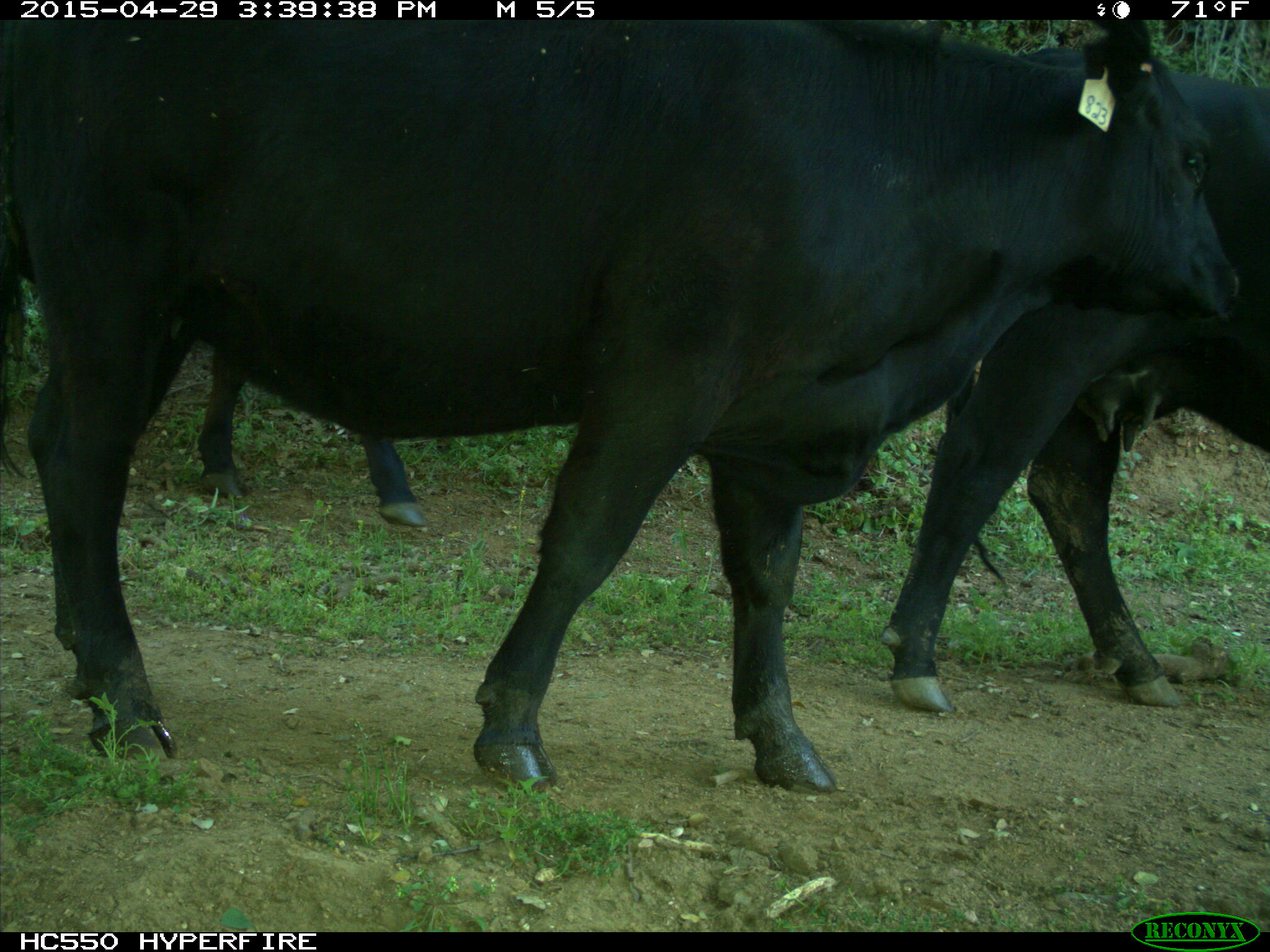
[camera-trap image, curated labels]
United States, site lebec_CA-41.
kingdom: Animalia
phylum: Chordata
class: Mammalia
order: Artiodactyla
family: Bovidae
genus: Bos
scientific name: Bos taurus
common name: domestic cow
Bos taurus (domestic cow).